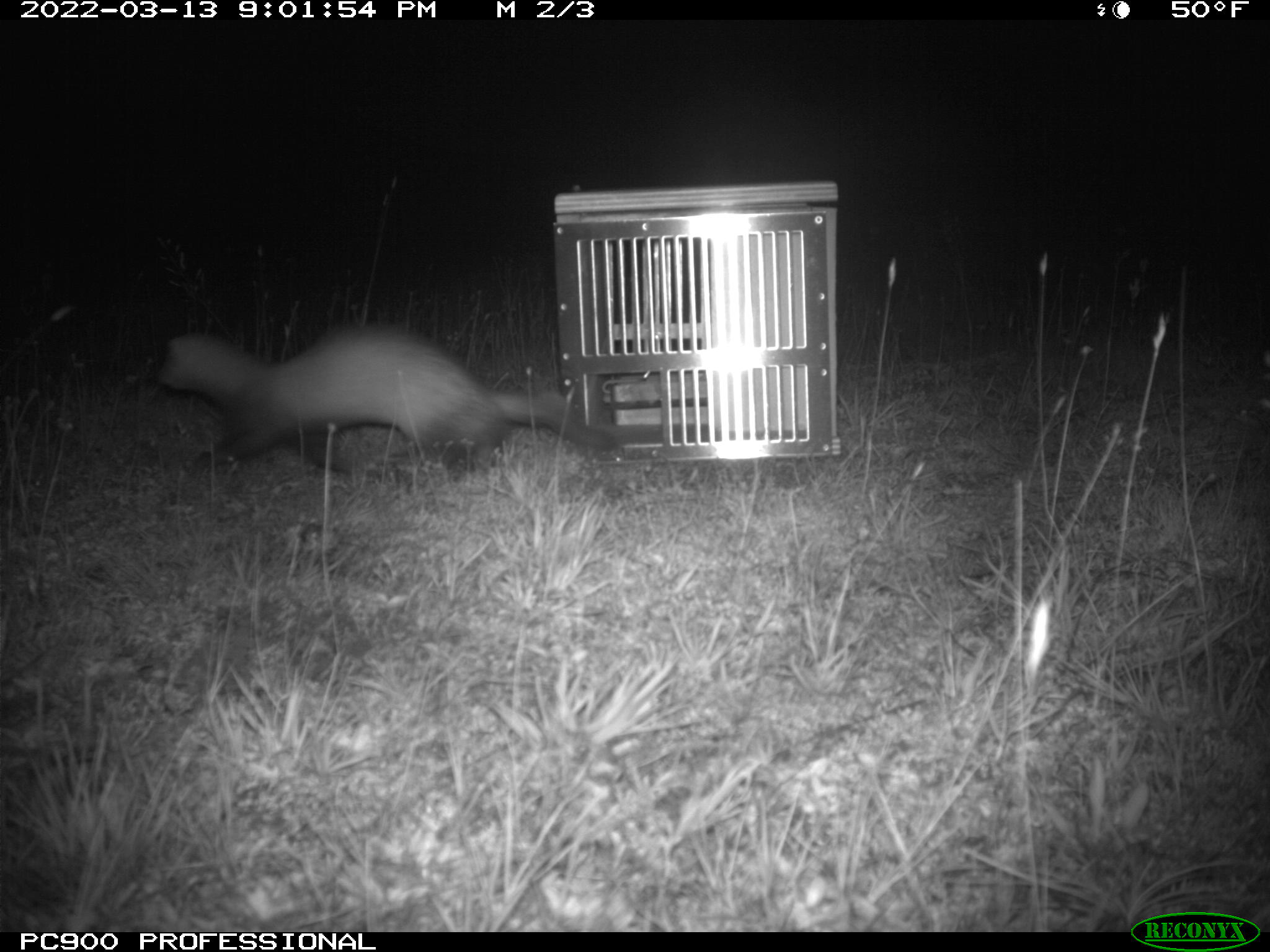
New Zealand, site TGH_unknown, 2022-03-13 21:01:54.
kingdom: Animalia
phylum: Chordata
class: Mammalia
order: Carnivora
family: Mustelidae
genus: Mustela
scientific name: Mustela furo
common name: ferret